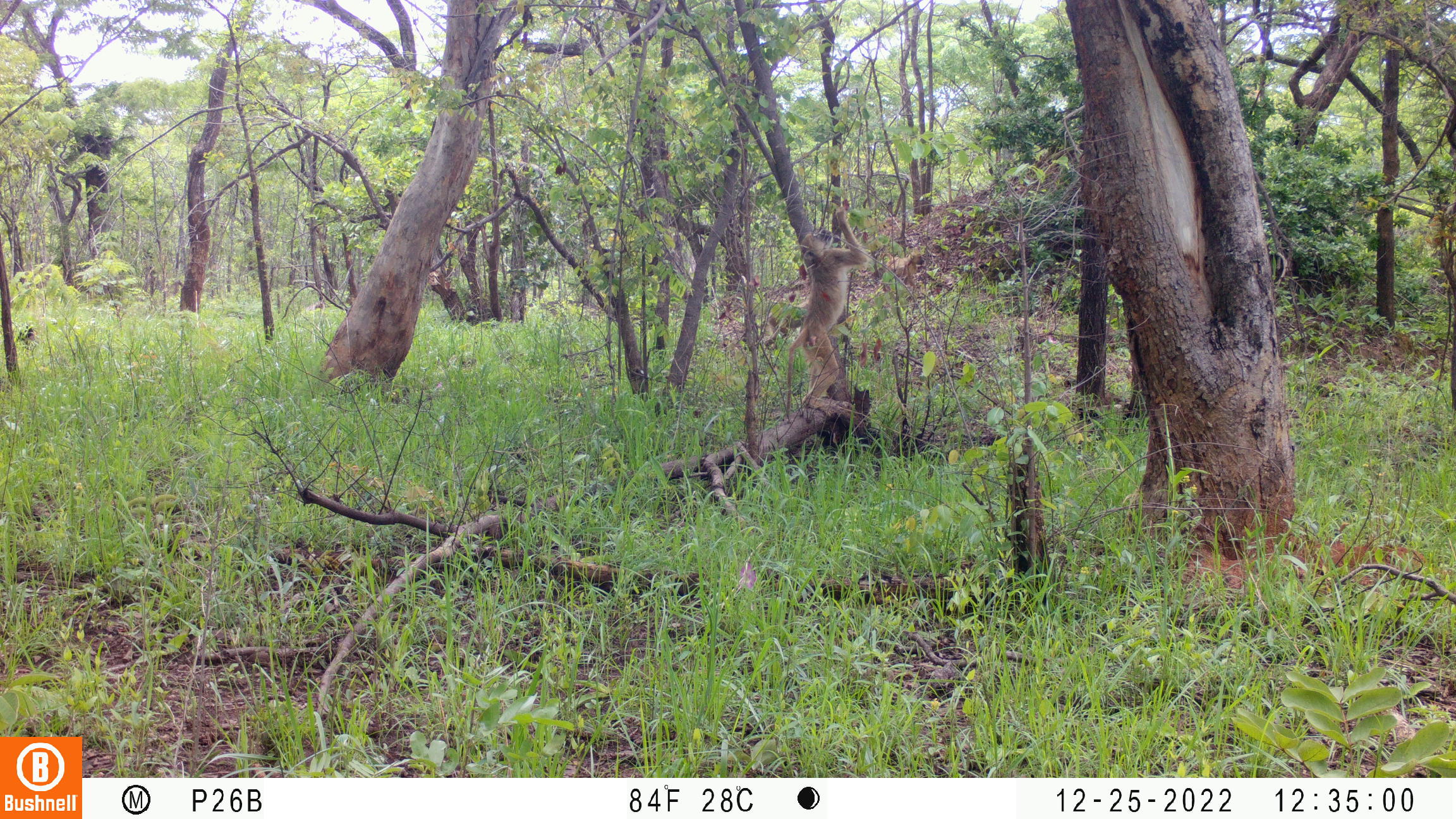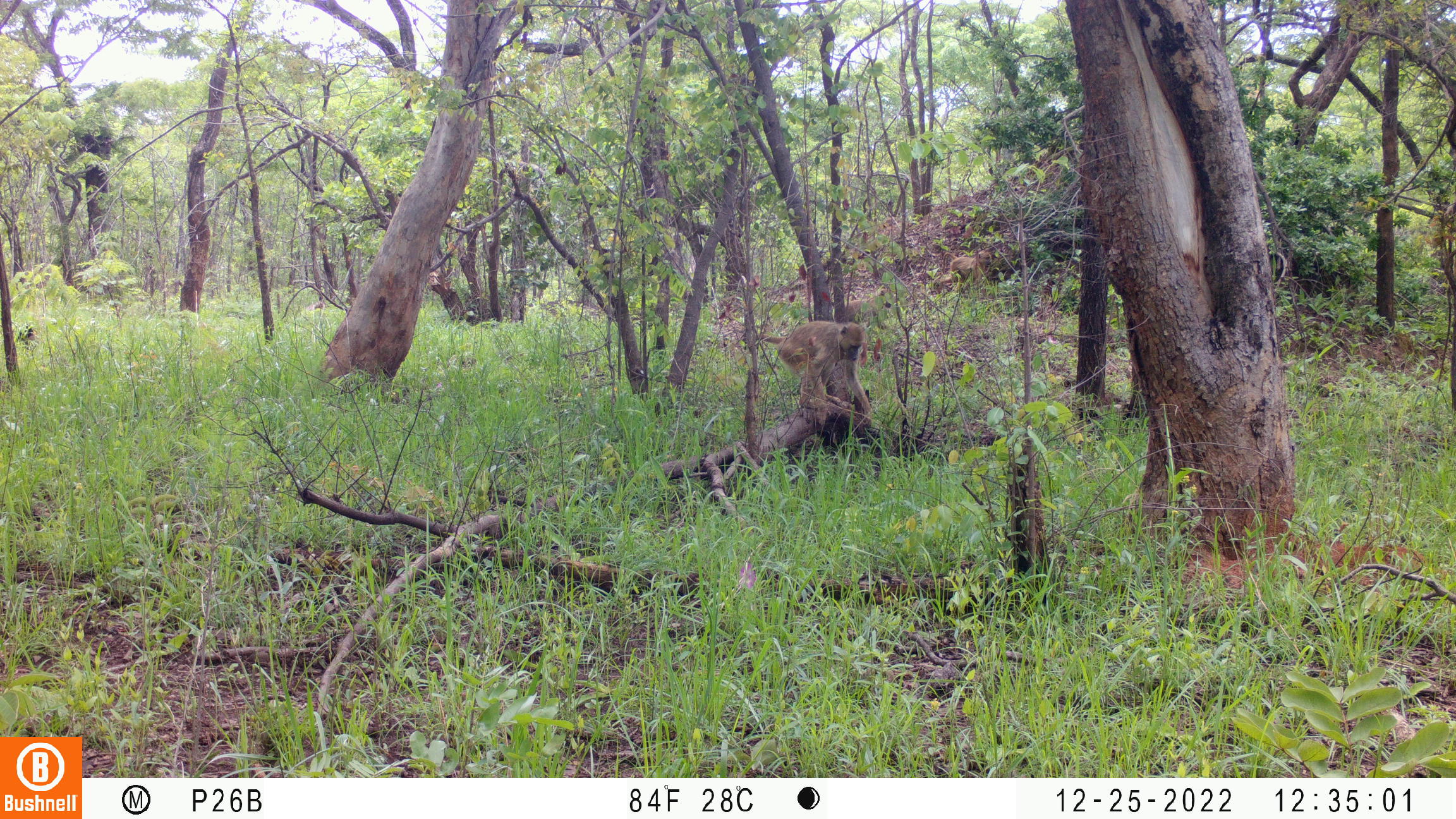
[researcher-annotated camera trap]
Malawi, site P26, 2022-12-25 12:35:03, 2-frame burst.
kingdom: Animalia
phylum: Chordata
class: Mammalia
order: Primates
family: Cercopithecidae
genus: Papio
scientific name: Papio cynocephalus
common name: yellow baboon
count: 1